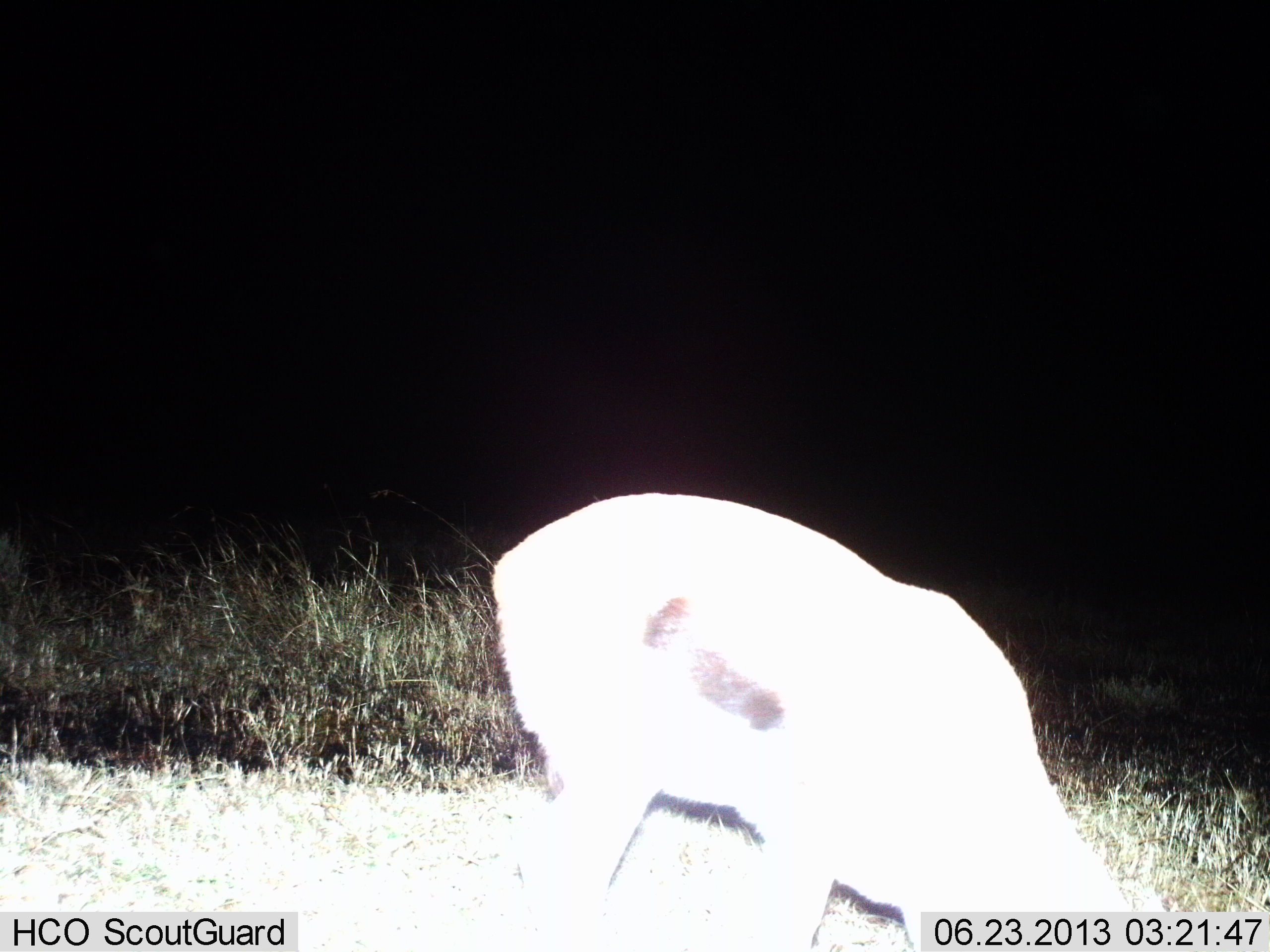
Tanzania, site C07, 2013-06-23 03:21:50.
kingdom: Animalia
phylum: Chordata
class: Mammalia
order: Artiodactyla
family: Bovidae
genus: Eudorcas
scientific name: Eudorcas thomsonii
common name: thomson's gazelle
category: gazellethomsons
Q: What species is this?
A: Gazellethomsons (thomson's gazelle) (Eudorcas thomsonii).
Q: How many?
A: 1.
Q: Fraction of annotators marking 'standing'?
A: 14%.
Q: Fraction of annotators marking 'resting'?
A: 0%.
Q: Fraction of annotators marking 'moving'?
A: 0%.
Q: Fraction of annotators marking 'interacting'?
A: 0%.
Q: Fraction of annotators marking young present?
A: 0%.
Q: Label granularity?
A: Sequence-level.